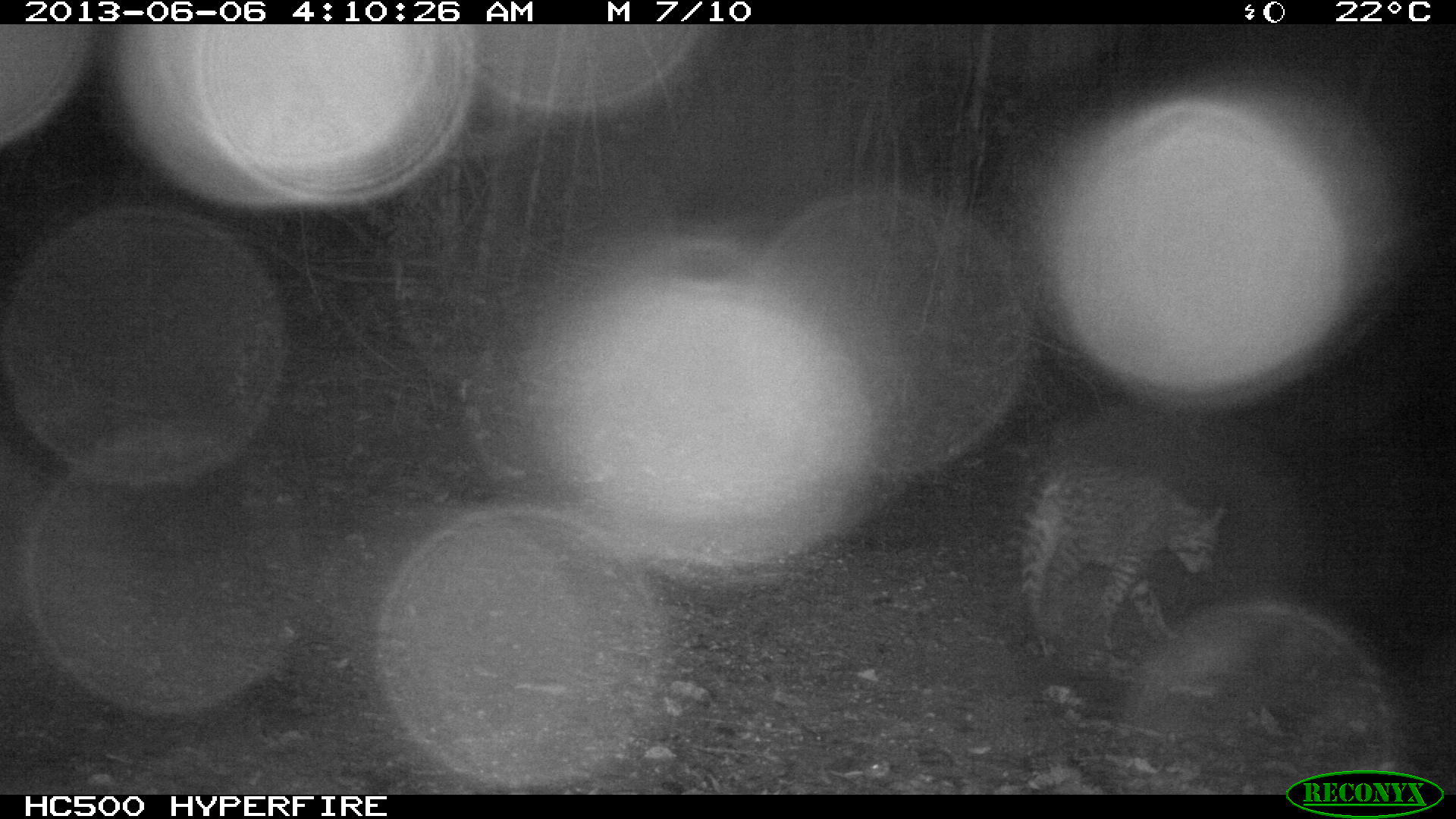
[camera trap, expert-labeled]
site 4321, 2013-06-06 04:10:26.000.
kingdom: Animalia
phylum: Chordata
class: Mammalia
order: Carnivora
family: Felidae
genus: Leopardus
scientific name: Leopardus pardalis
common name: ocelot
Leopardus pardalis (ocelot), count 1, sex male.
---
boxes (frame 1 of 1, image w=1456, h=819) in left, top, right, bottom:
leopardus pardalis: 1018, 463, 1226, 651